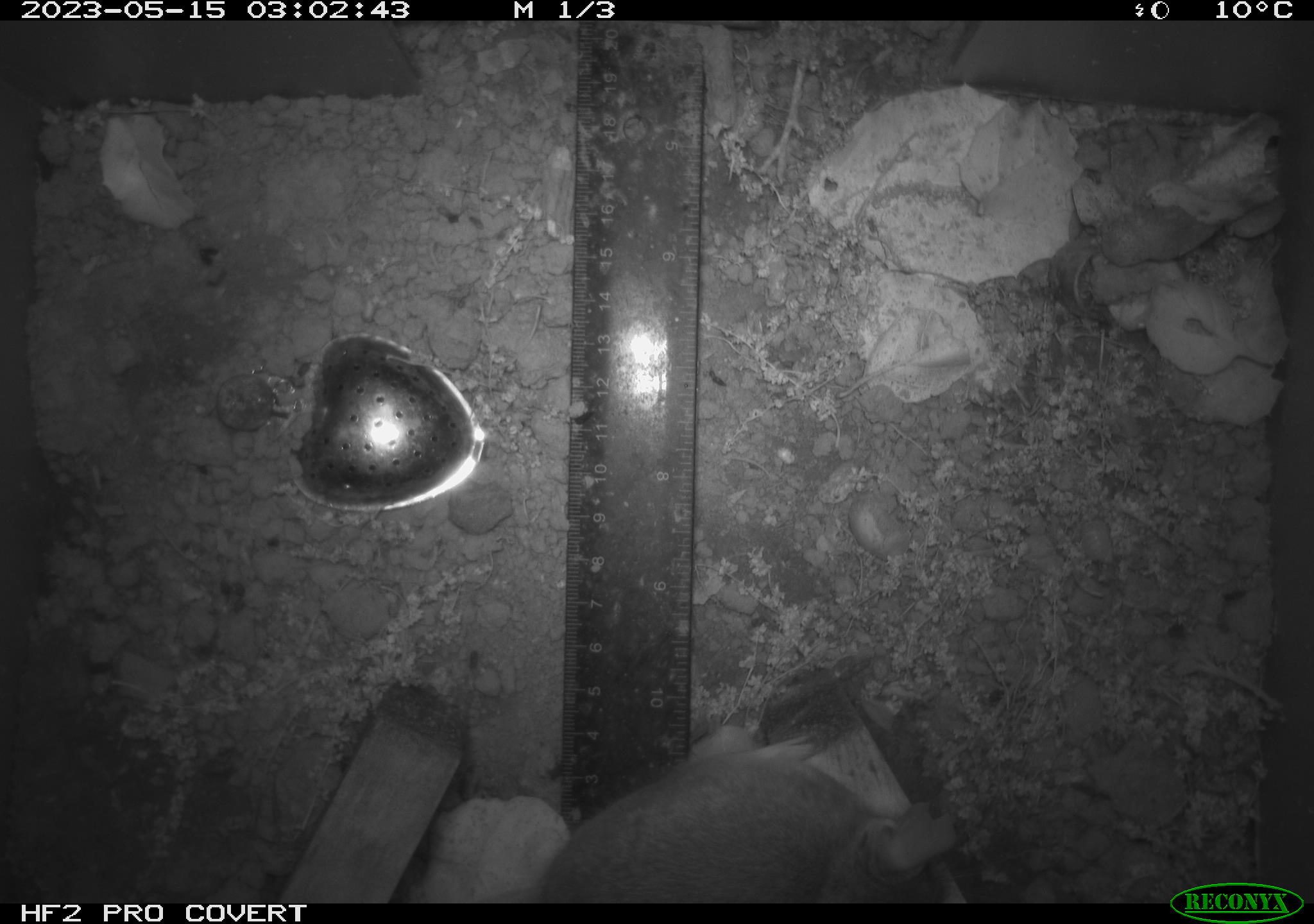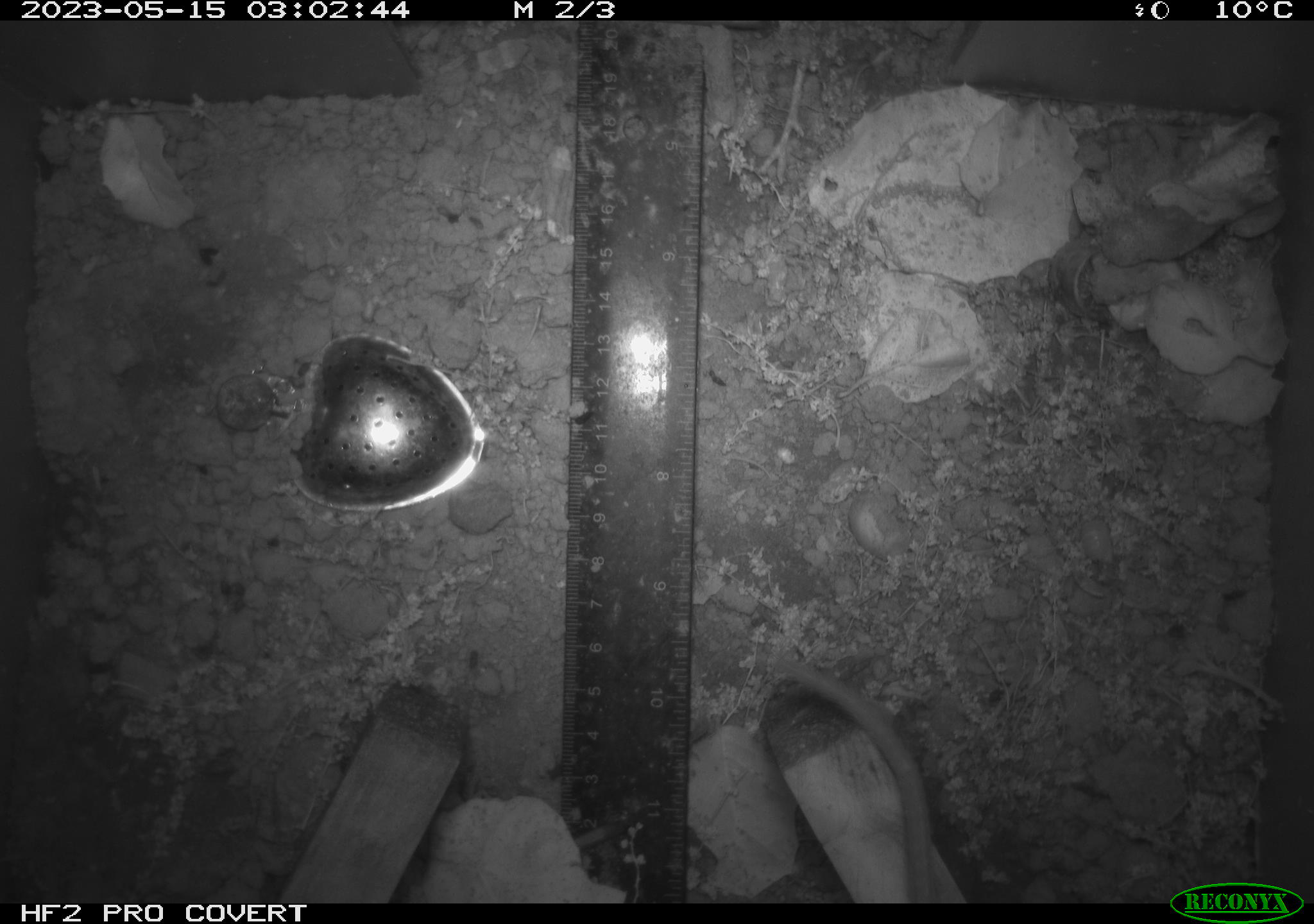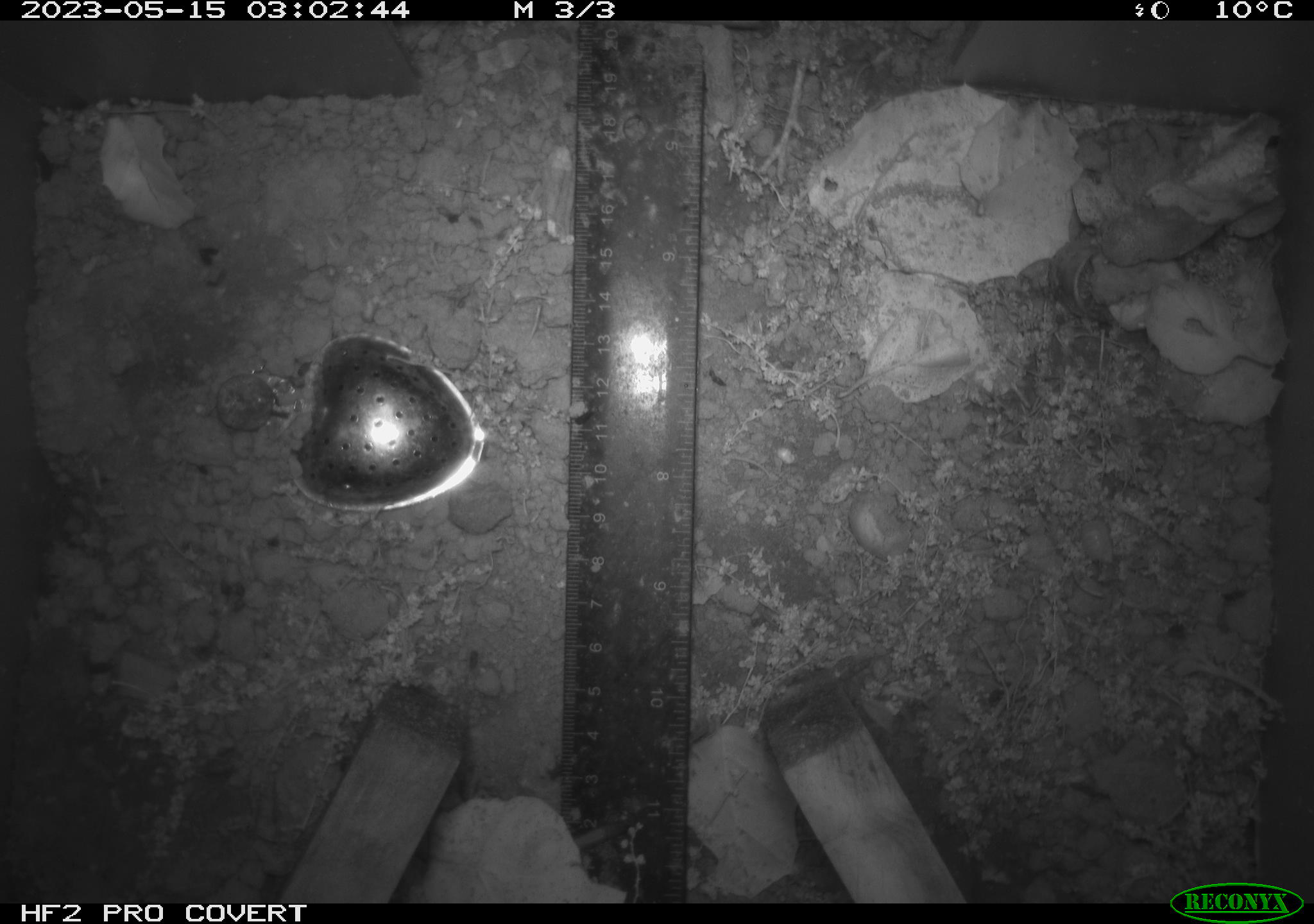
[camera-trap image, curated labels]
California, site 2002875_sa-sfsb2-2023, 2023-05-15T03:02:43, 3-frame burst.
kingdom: Animalia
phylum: Chordata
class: Mammalia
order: Rodentia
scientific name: Rodentia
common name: mouse species